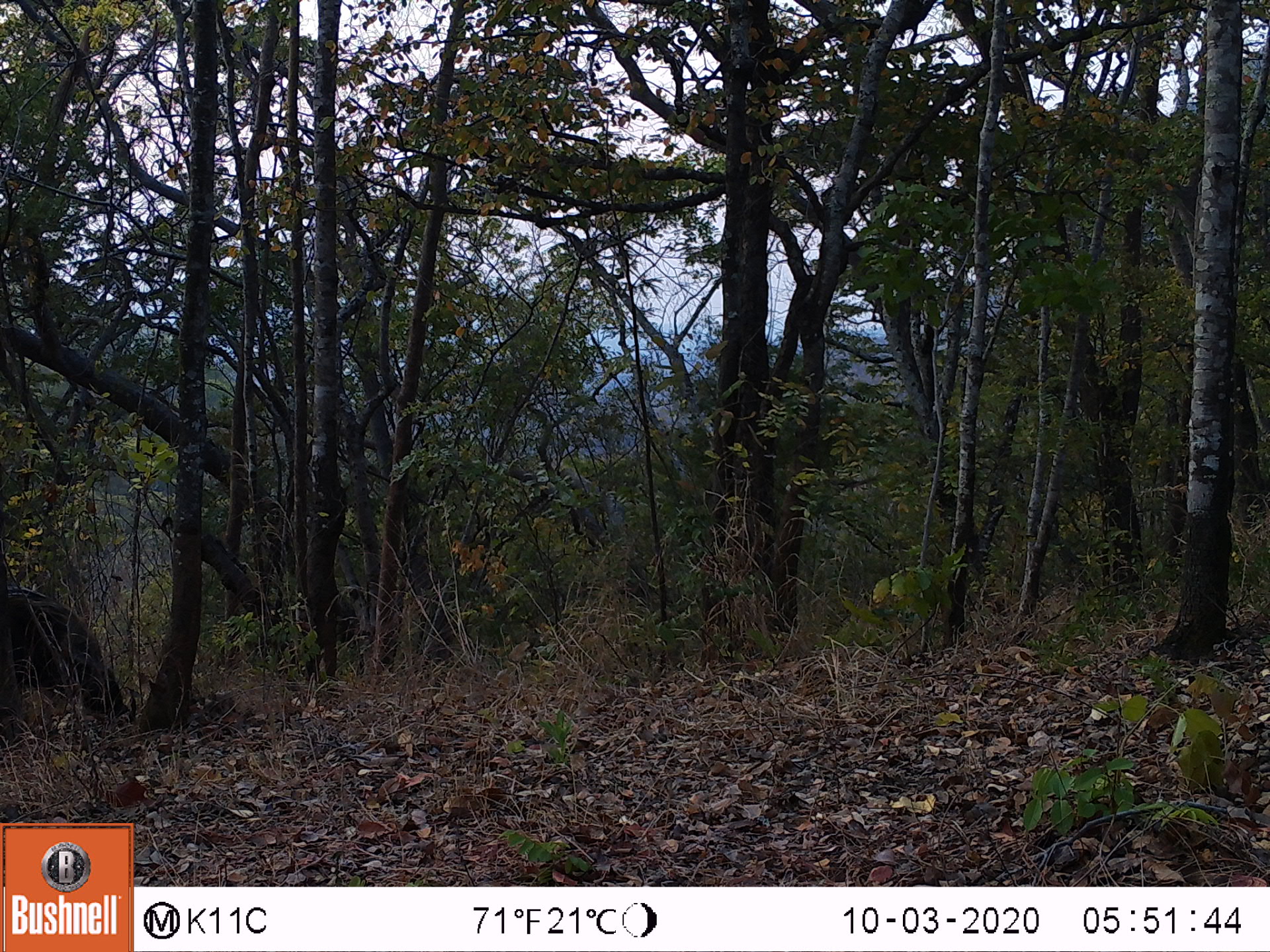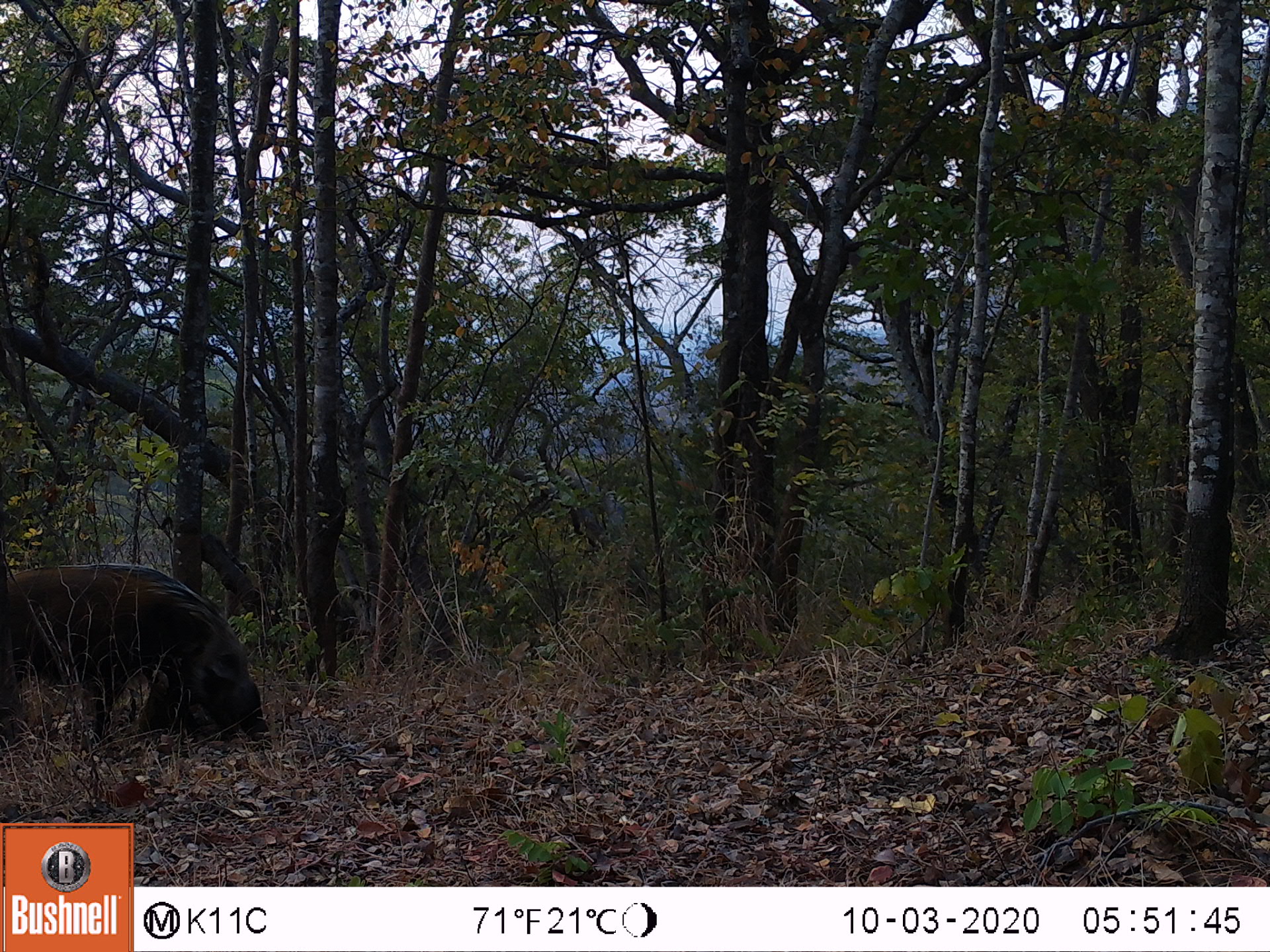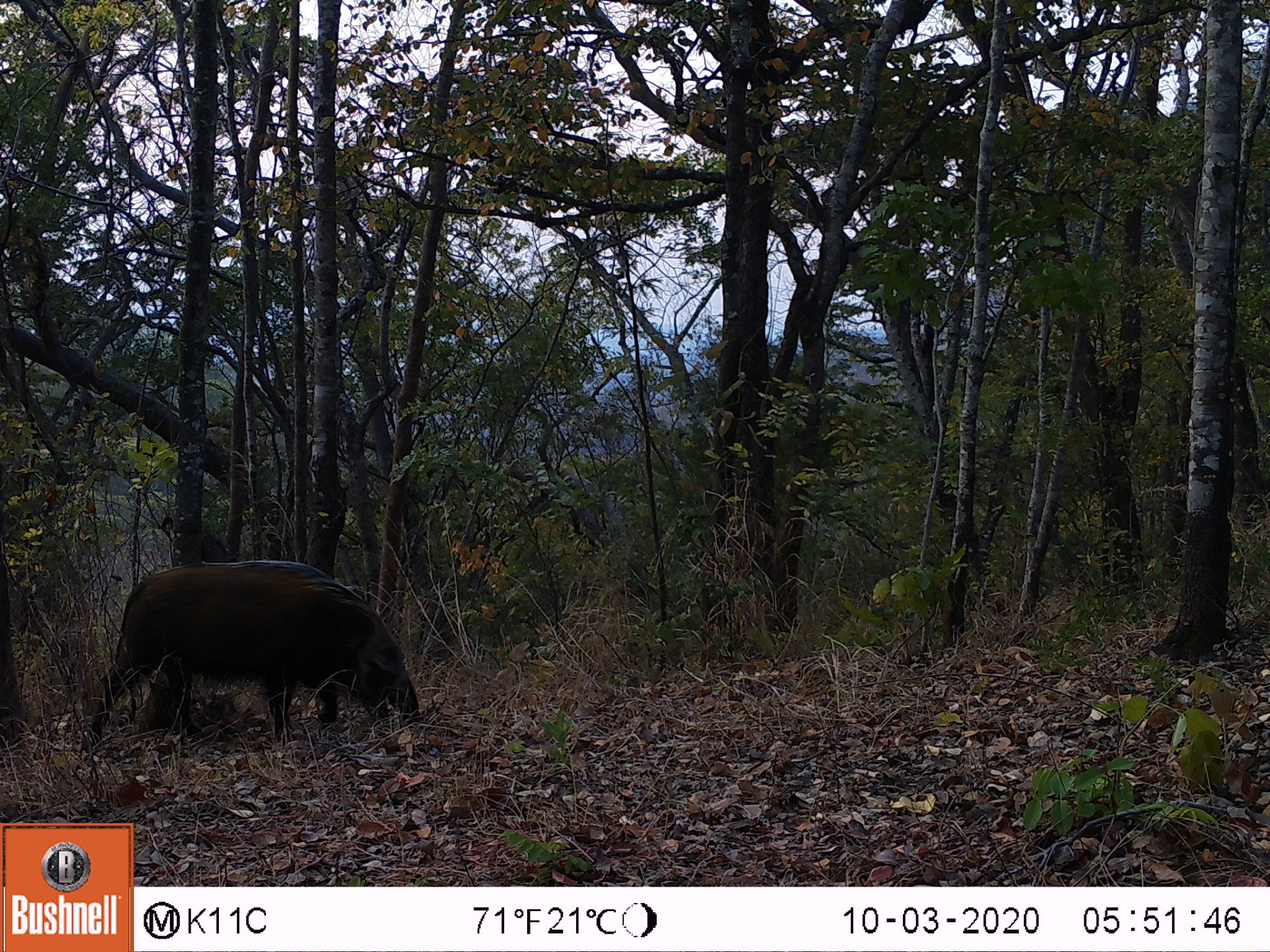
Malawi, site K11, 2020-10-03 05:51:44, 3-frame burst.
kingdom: Animalia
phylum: Chordata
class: Mammalia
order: Artiodactyla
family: Suidae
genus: Potamochoerus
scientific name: Potamochoerus larvatus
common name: bushpig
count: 1